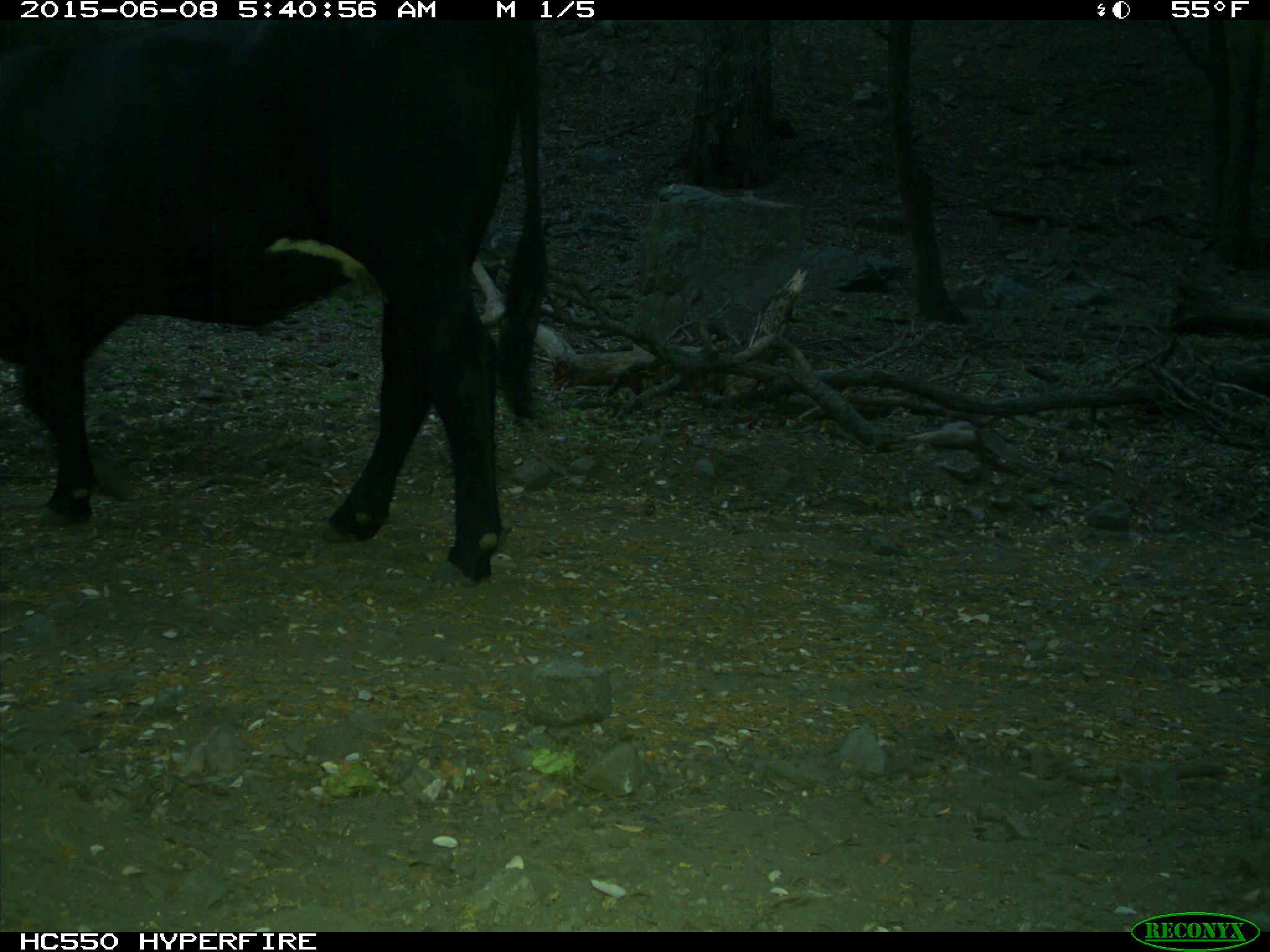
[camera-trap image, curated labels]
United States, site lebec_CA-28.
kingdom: Animalia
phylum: Chordata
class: Mammalia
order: Artiodactyla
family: Bovidae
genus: Bos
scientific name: Bos taurus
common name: domestic cow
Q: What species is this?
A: Bos taurus (domestic cow).